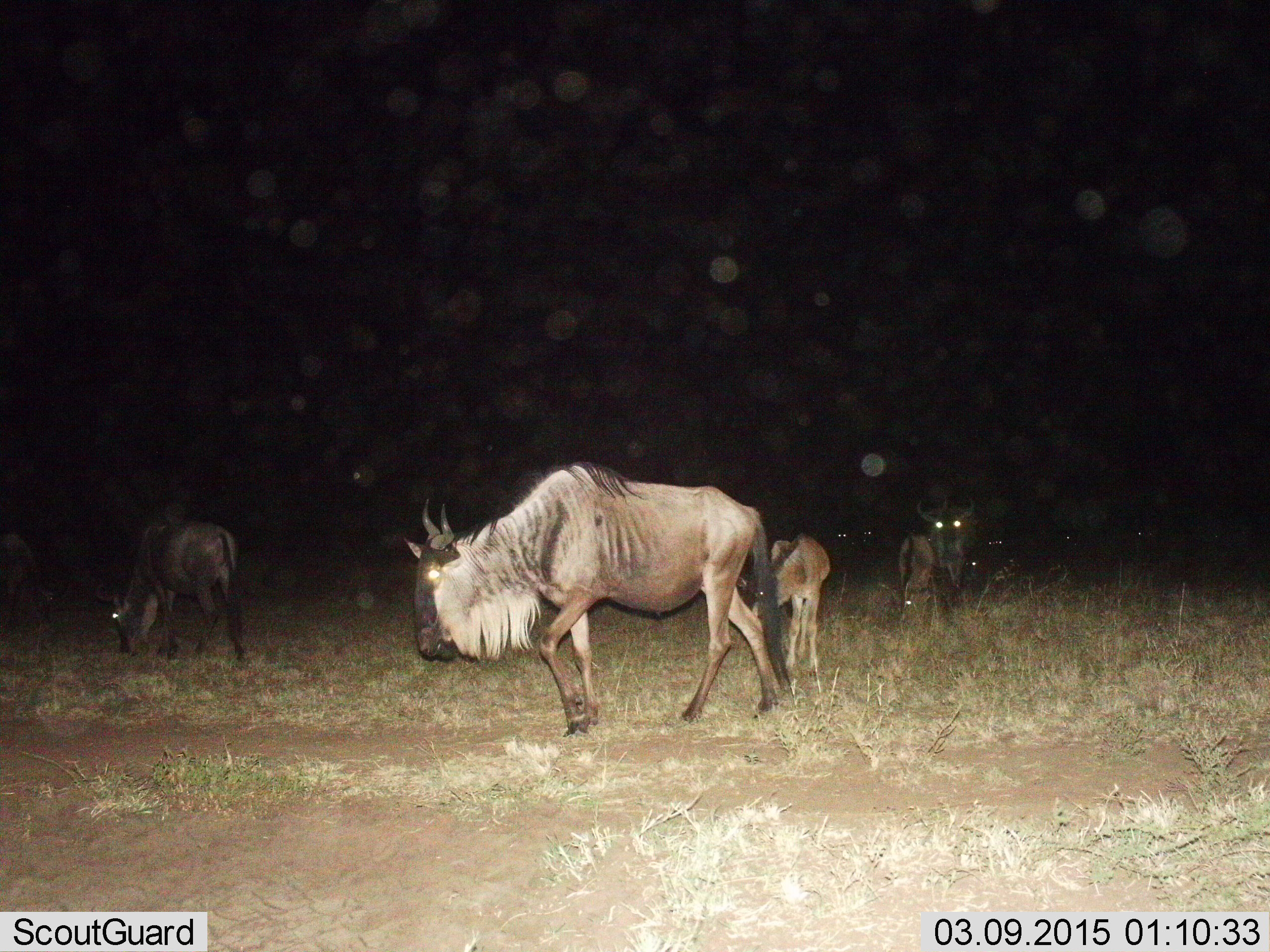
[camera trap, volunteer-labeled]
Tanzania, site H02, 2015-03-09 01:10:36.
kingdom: Animalia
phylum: Chordata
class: Mammalia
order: Artiodactyla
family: Bovidae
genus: Connochaetes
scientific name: Connochaetes taurinus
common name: blue wildebeest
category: wildebeest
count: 5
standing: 30%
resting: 0%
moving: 80%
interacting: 0%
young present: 90%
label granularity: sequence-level